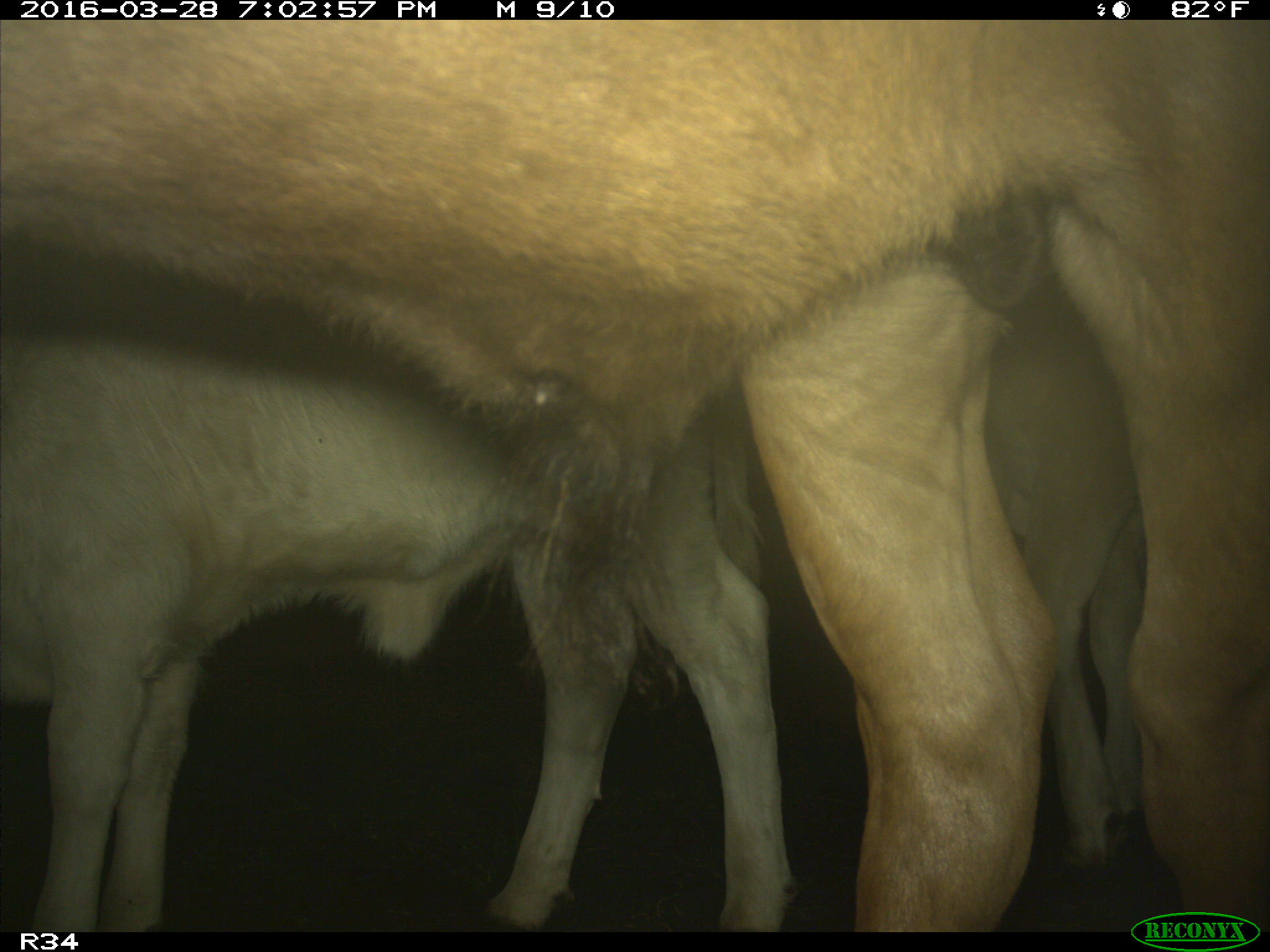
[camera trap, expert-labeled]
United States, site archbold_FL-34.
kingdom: Animalia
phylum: Chordata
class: Mammalia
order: Artiodactyla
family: Bovidae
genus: Bos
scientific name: Bos taurus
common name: domestic cow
Bos taurus (domestic cow).